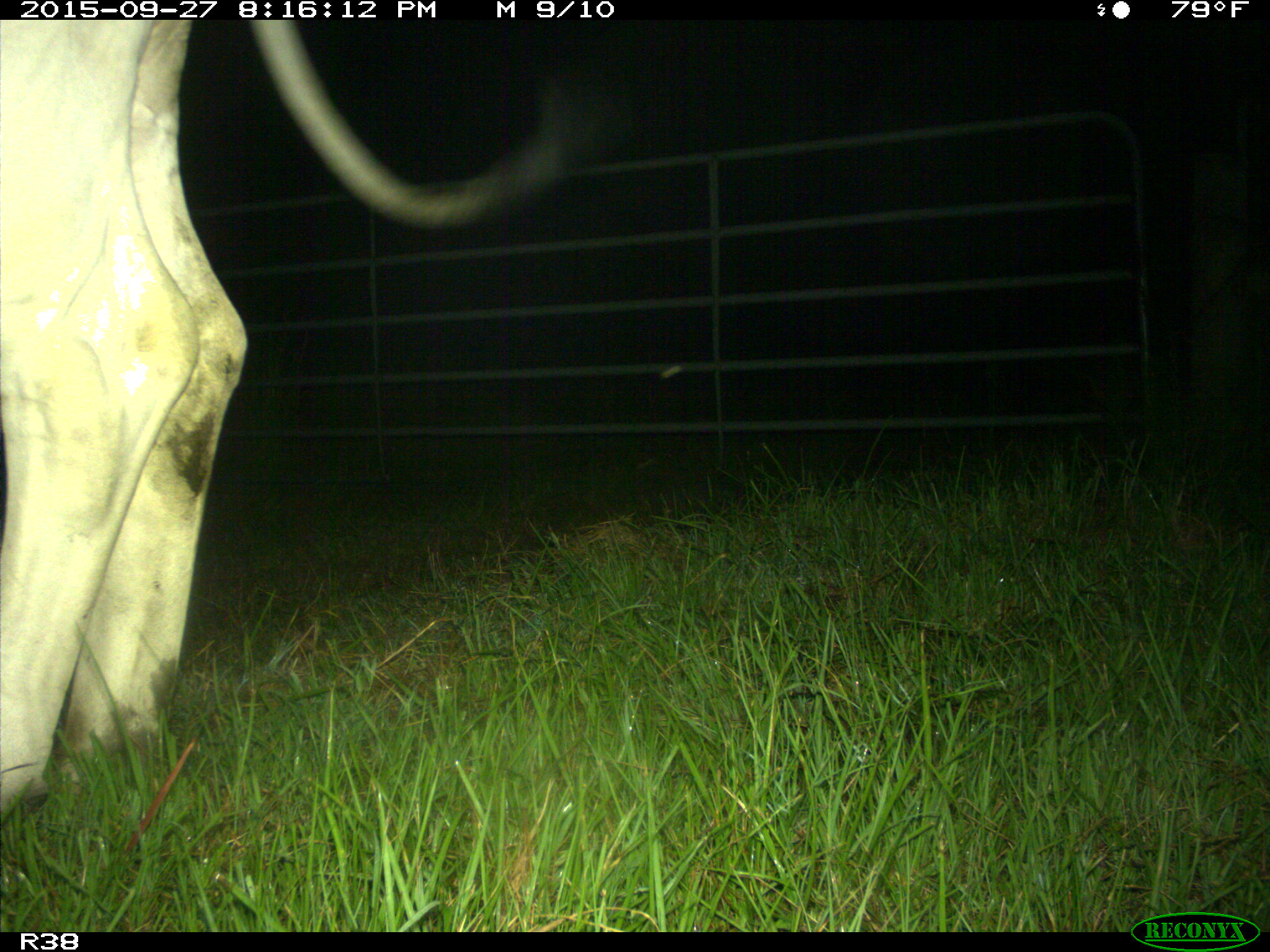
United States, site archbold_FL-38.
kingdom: Animalia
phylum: Chordata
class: Mammalia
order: Artiodactyla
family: Bovidae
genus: Bos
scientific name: Bos taurus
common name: domestic cow